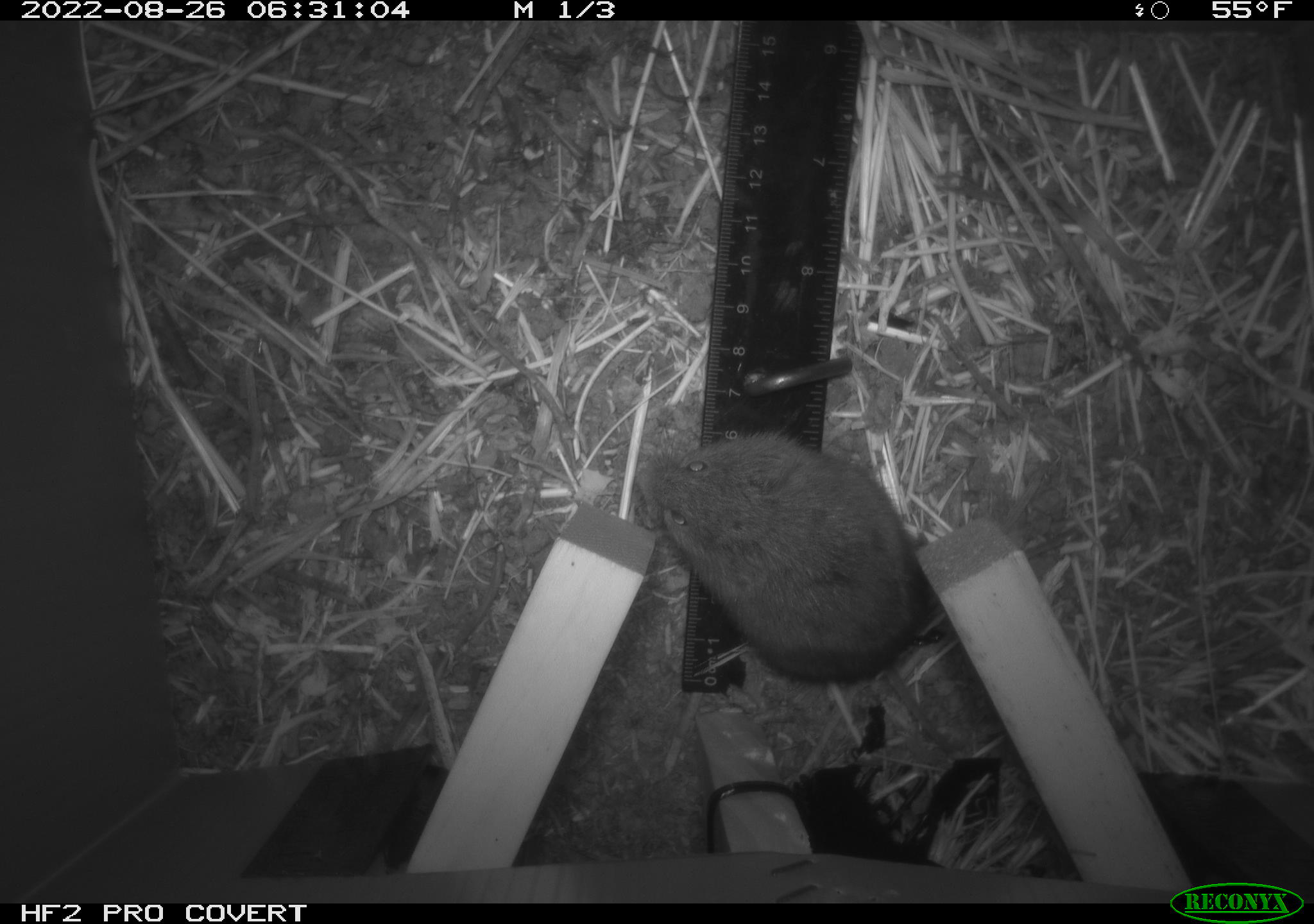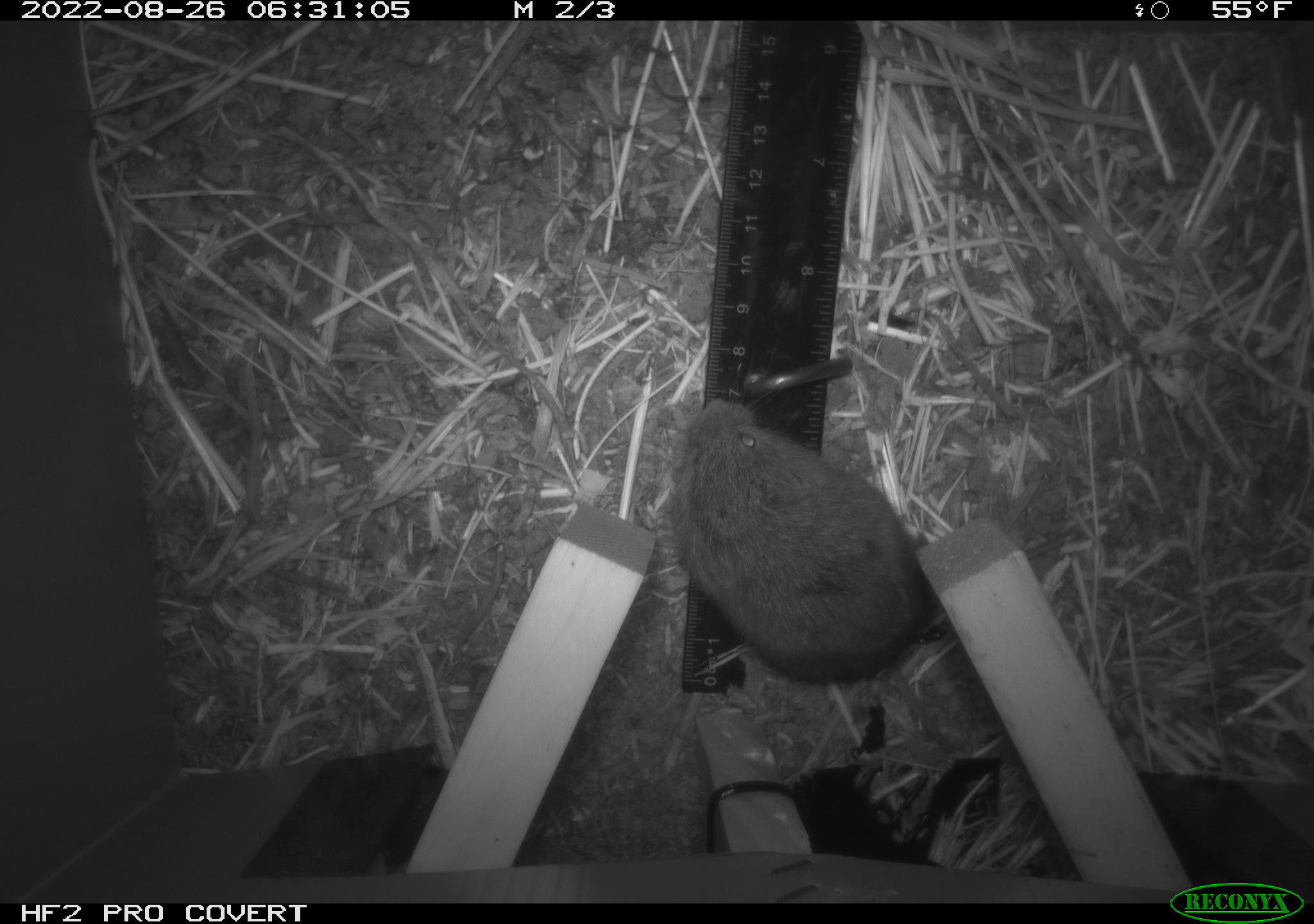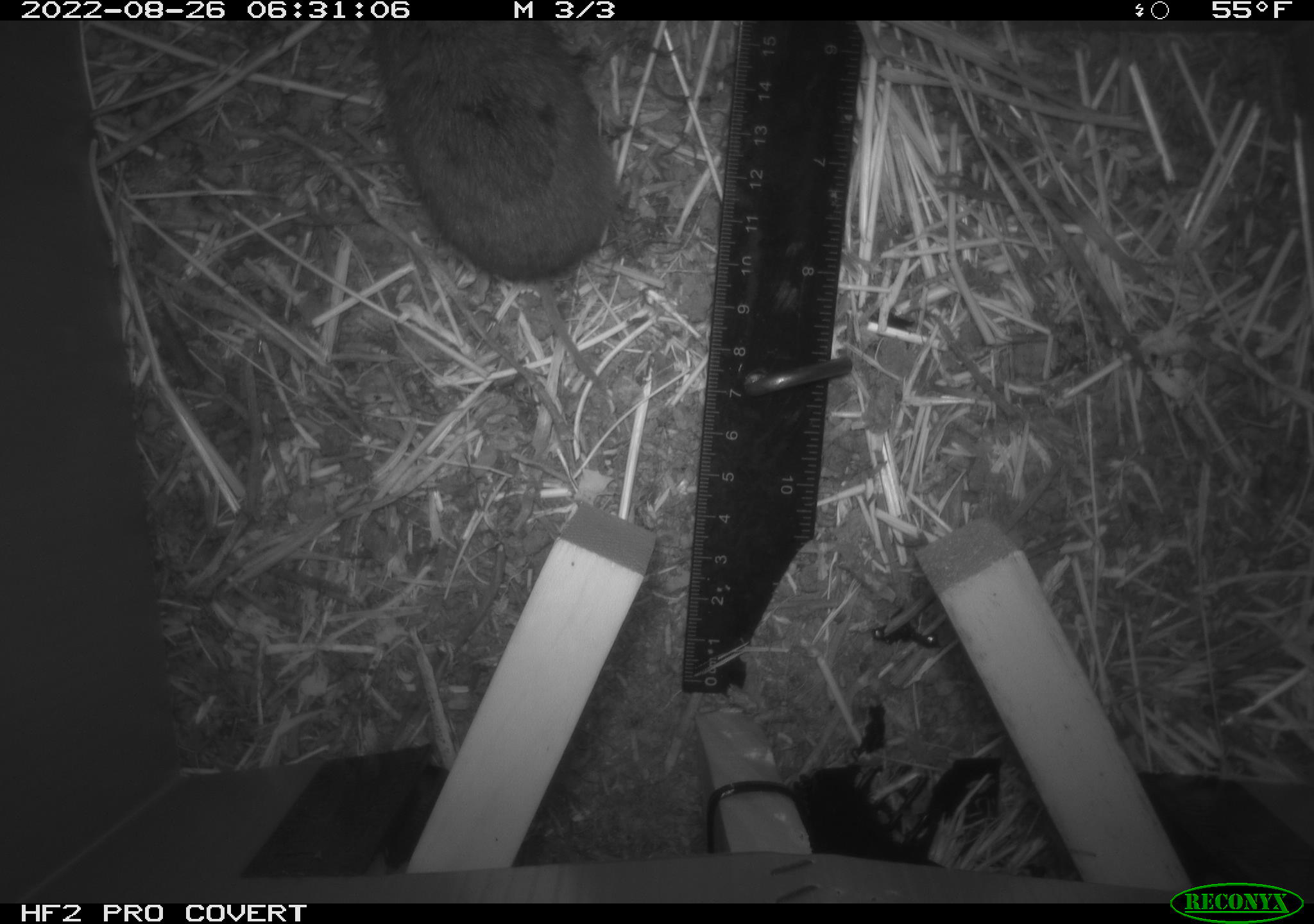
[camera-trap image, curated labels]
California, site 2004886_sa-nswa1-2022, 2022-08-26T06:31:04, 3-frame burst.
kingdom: Animalia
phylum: Chordata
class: Mammalia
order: Rodentia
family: Cricetidae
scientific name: Cricetidae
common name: hamsters, voles, lemmings, and allies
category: cricetidae family